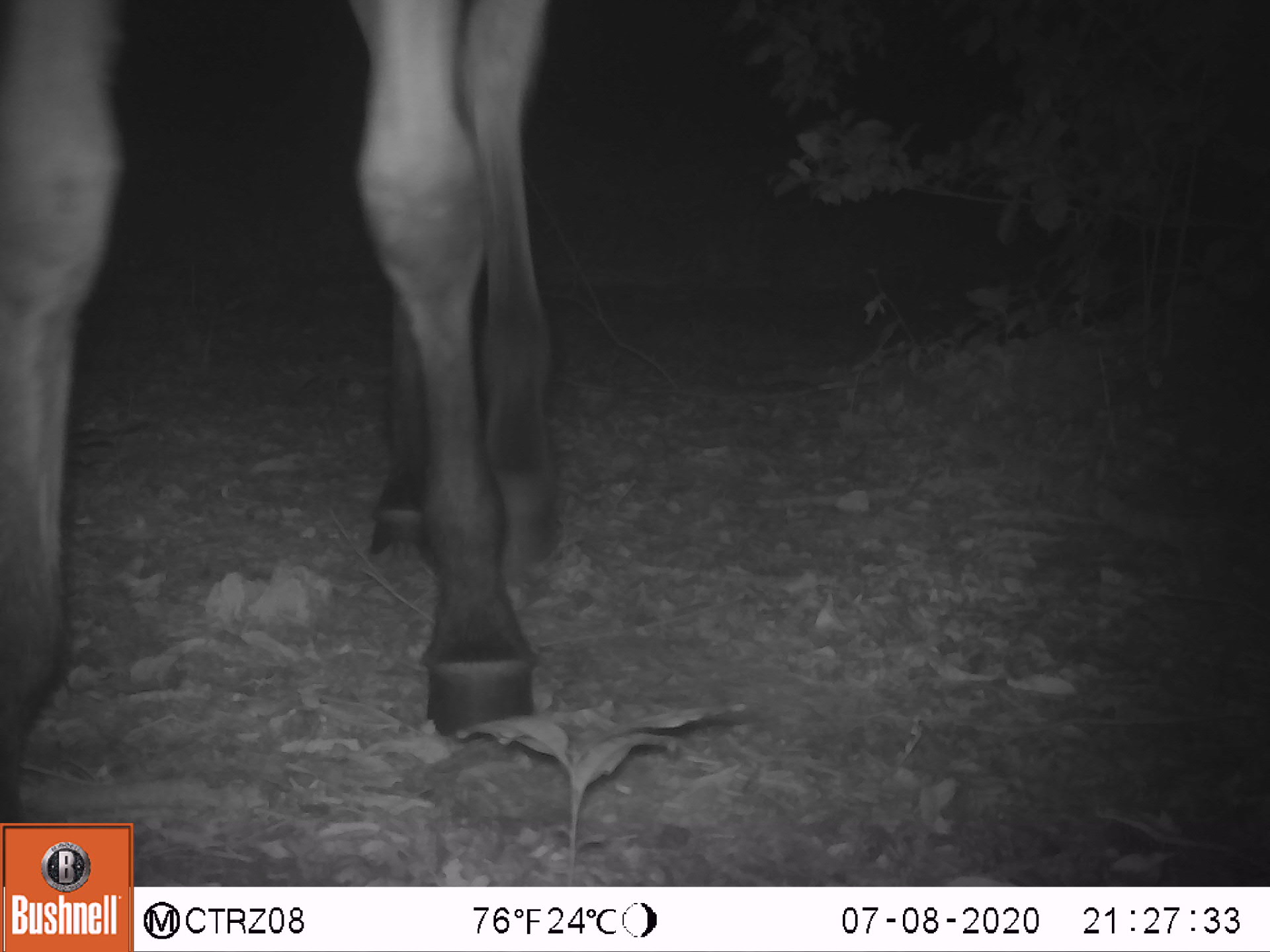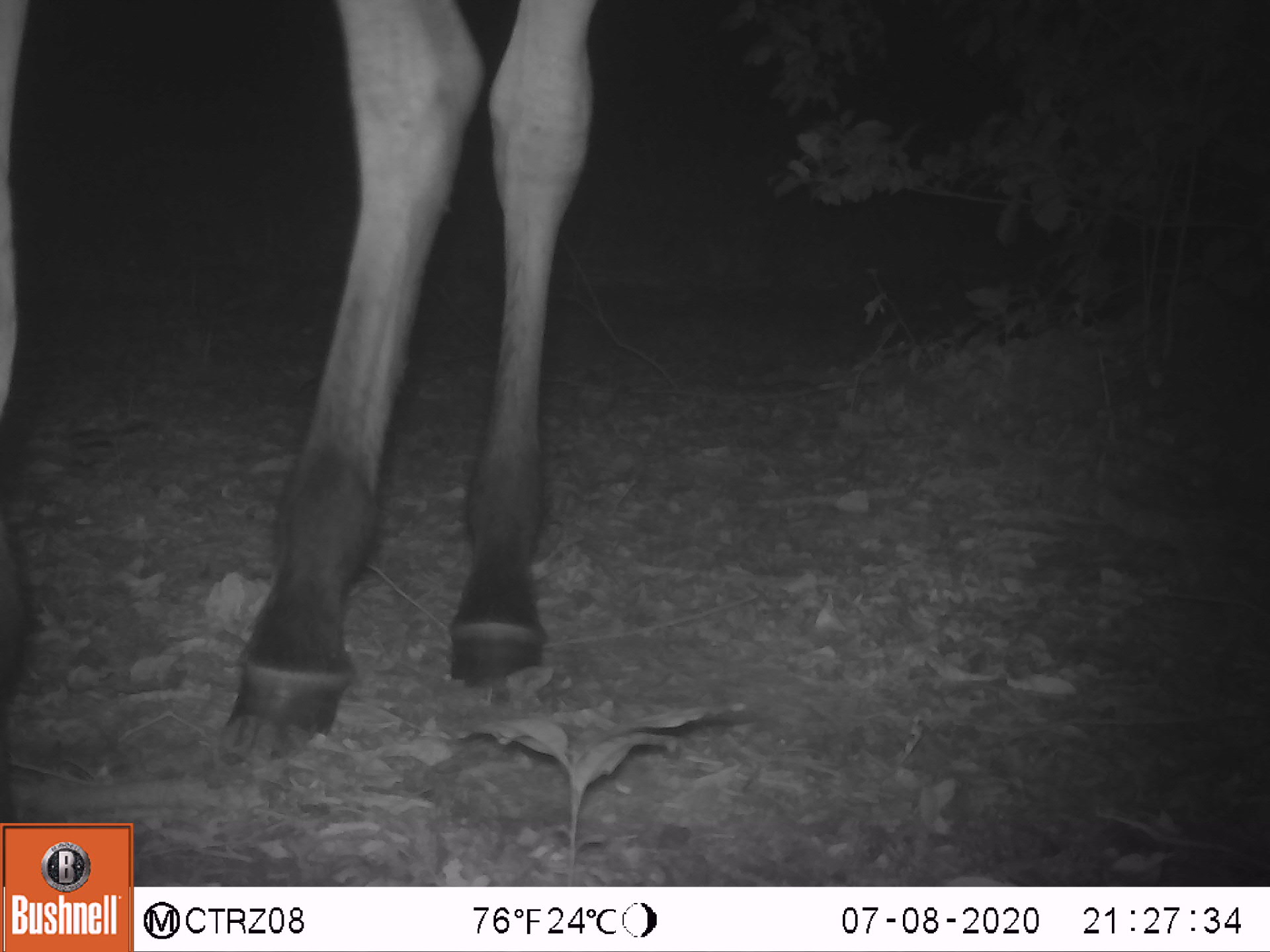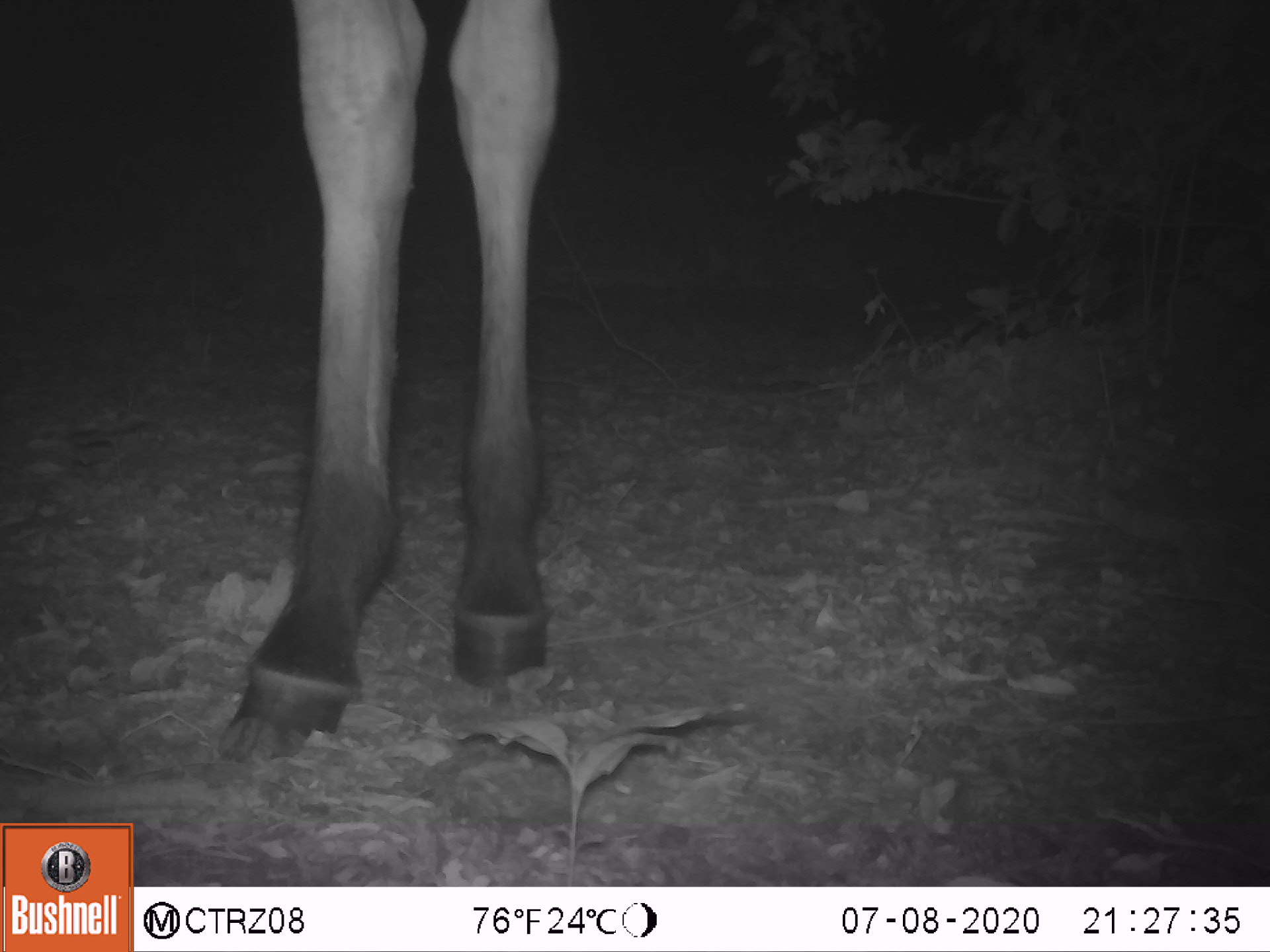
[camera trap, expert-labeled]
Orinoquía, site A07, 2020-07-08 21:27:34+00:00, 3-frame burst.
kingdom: Animalia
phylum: Chordata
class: Mammalia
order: Perissodactyla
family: Equidae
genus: Equus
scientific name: Equus caballus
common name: domestic horse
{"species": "domestic horse (Equus caballus)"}